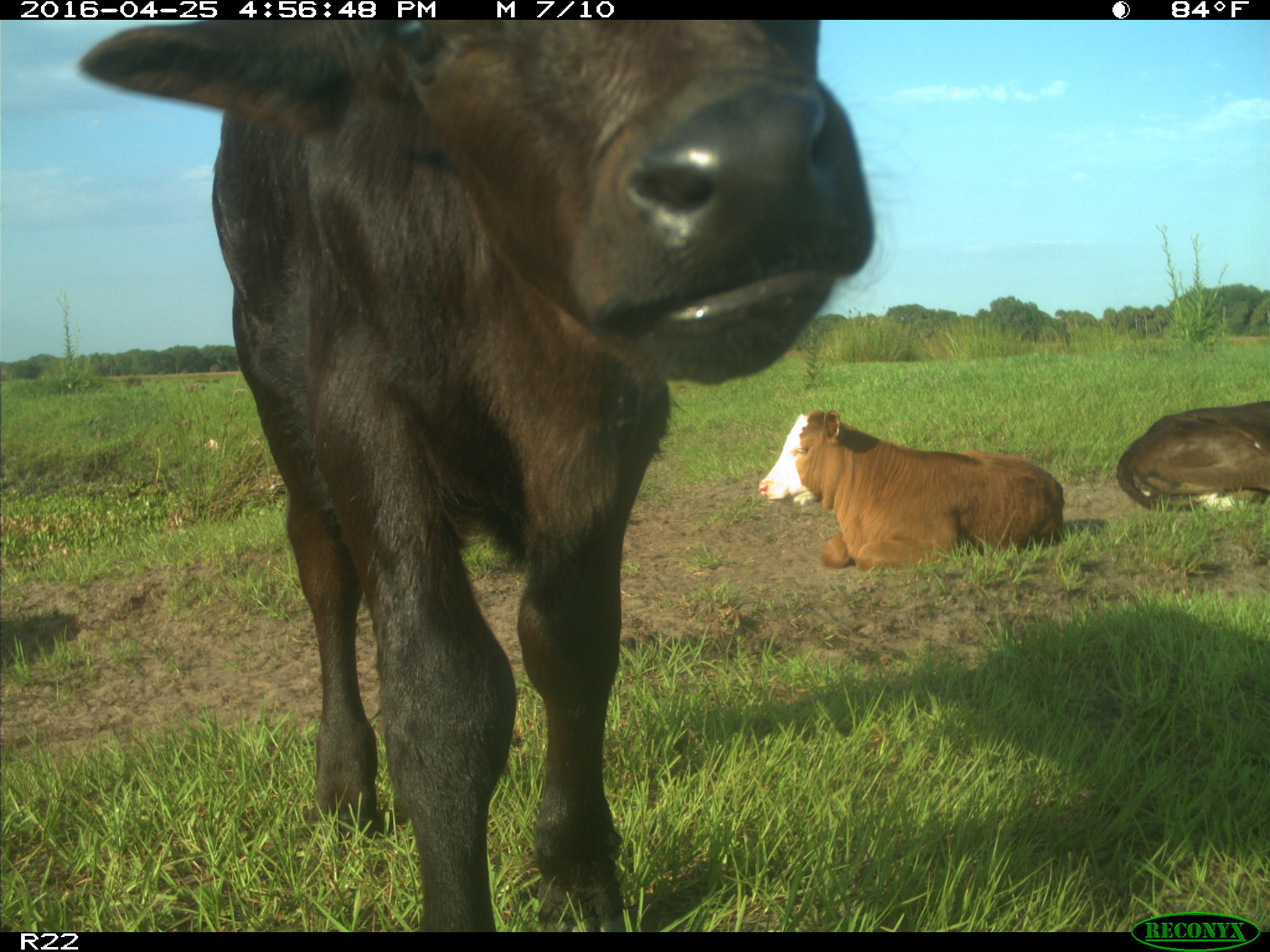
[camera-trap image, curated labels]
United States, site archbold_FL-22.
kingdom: Animalia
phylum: Chordata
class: Mammalia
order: Artiodactyla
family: Bovidae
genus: Bos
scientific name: Bos taurus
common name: domestic cow